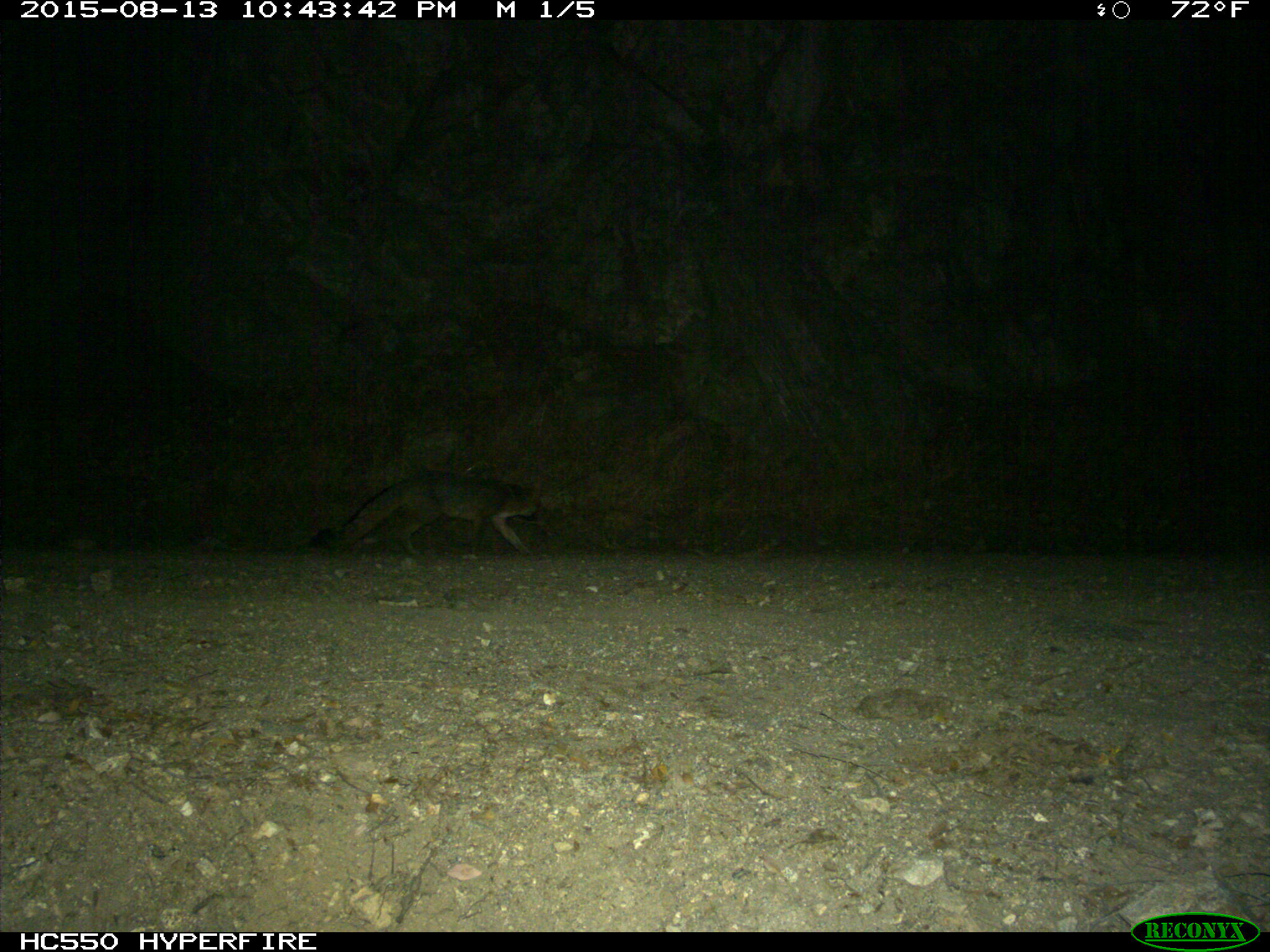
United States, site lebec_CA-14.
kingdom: Animalia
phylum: Chordata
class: Mammalia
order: Carnivora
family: Canidae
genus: Urocyon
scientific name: Urocyon cinereoargenteus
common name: gray fox